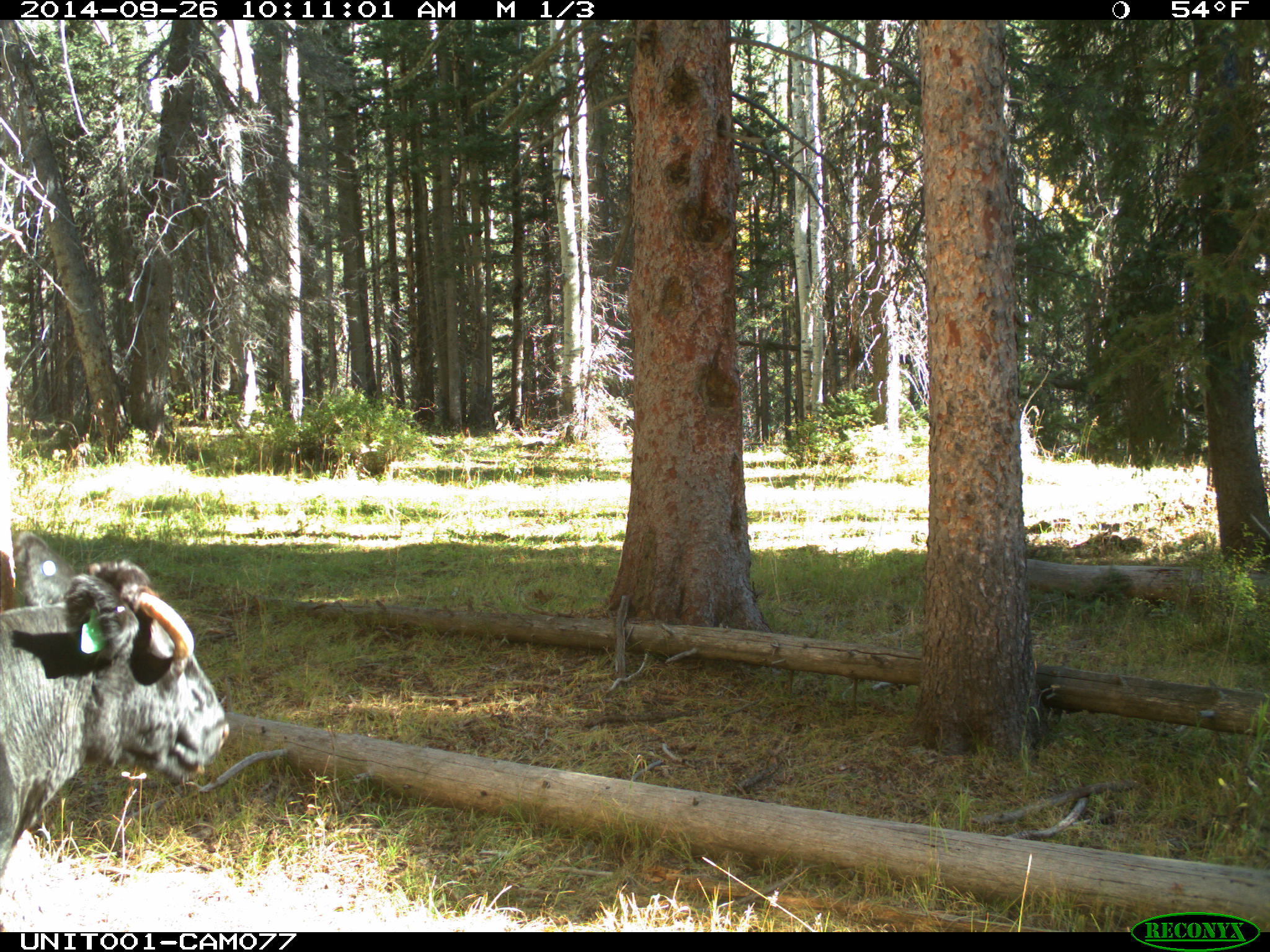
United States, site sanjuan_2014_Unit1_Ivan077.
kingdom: Animalia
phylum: Chordata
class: Mammalia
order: Artiodactyla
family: Bovidae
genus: Bos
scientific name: Bos taurus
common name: domestic cow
Bos taurus (domestic cow).